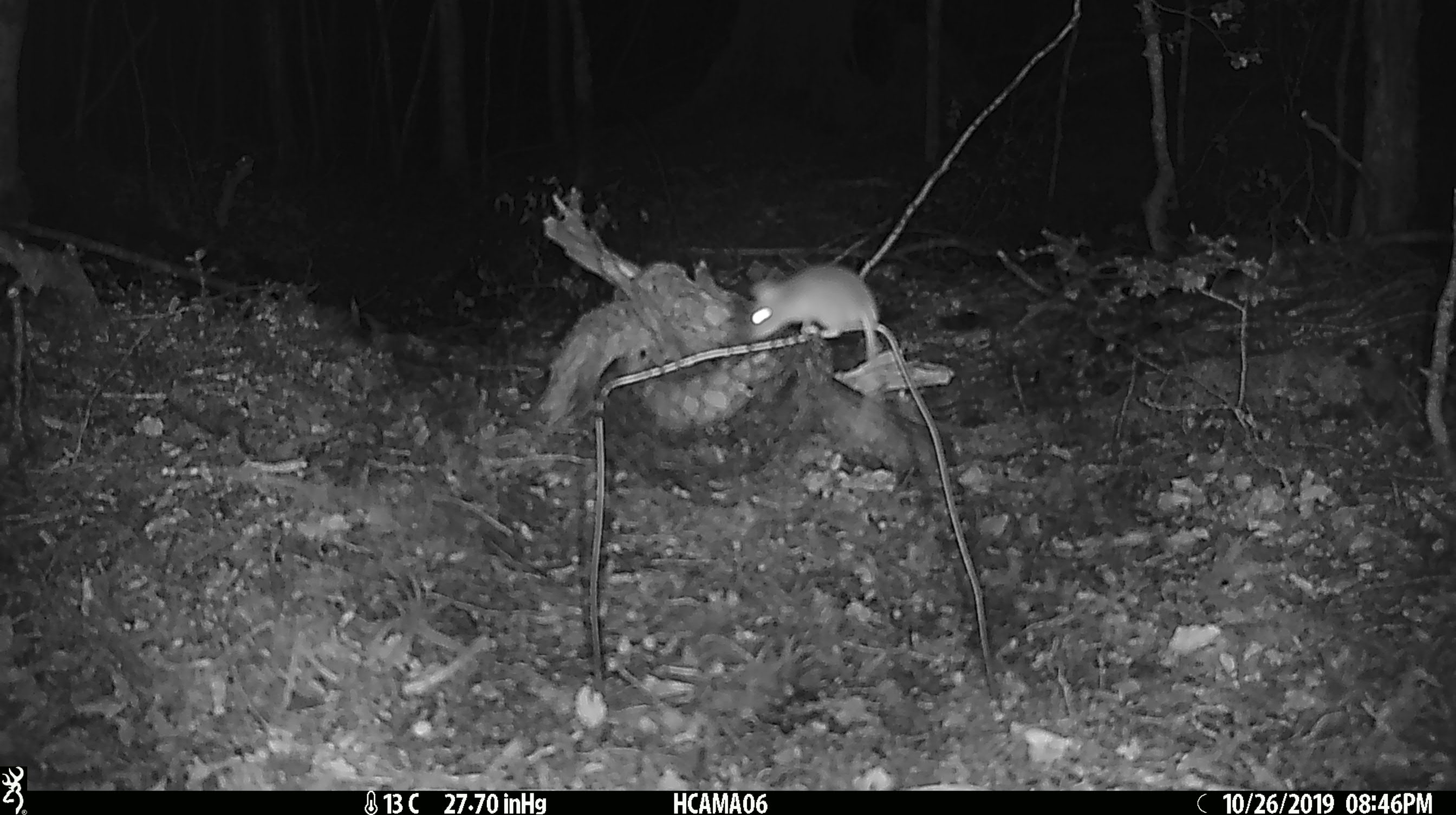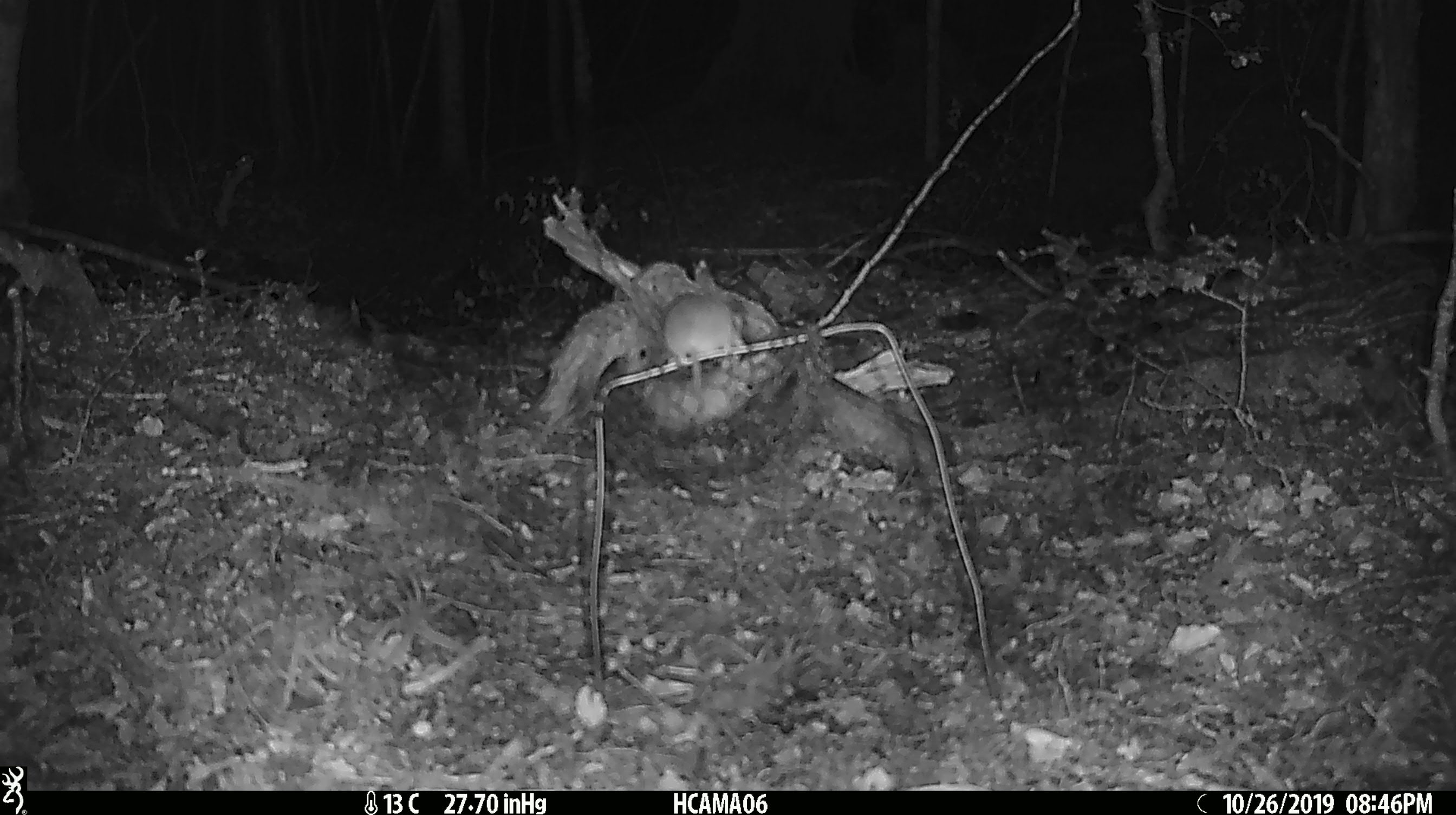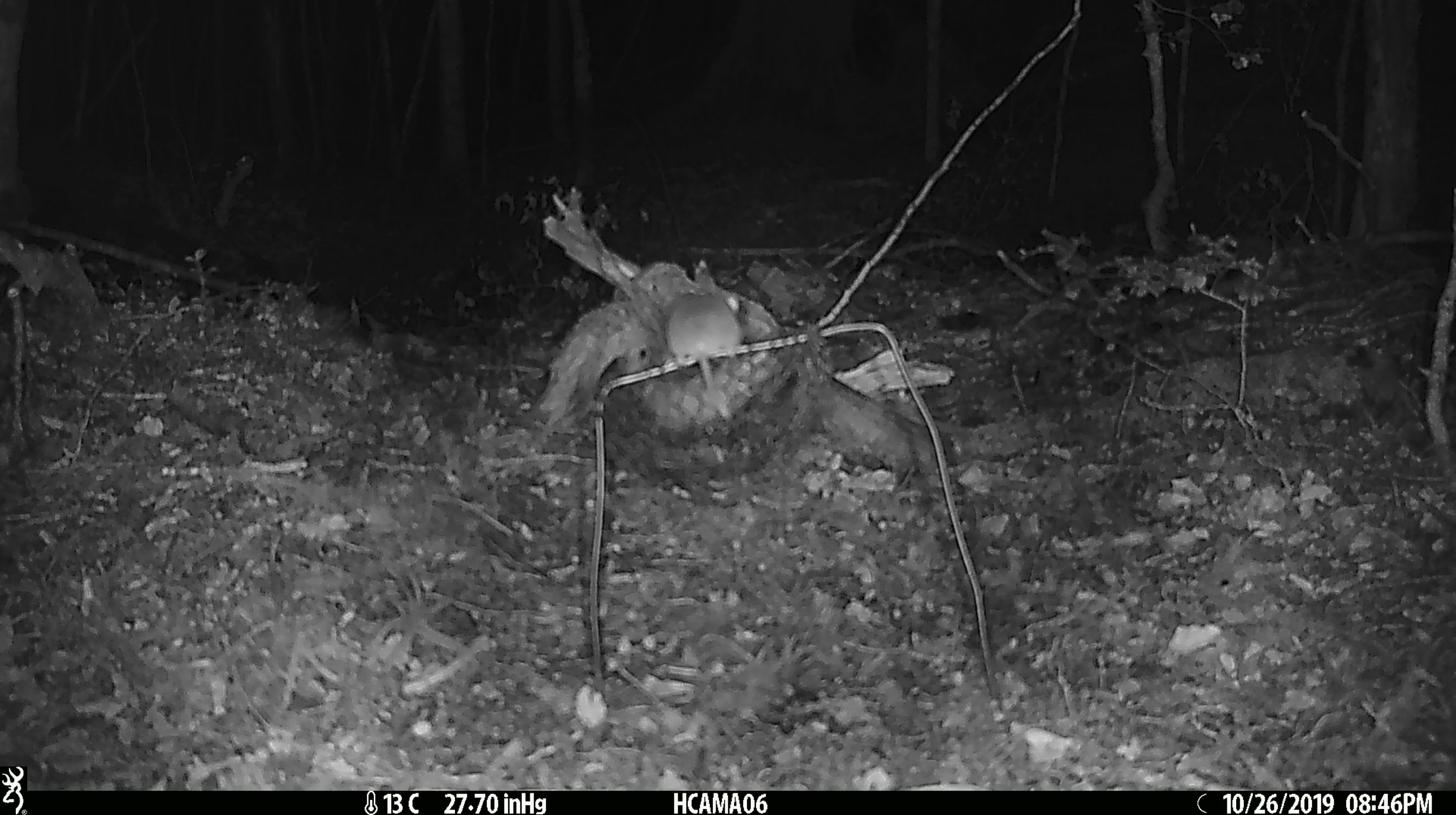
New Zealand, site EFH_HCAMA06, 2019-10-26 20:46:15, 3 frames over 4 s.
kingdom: Animalia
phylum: Chordata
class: Mammalia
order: Rodentia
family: Muridae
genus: Mus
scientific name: Mus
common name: mouse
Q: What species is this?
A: Mouse (Mus).